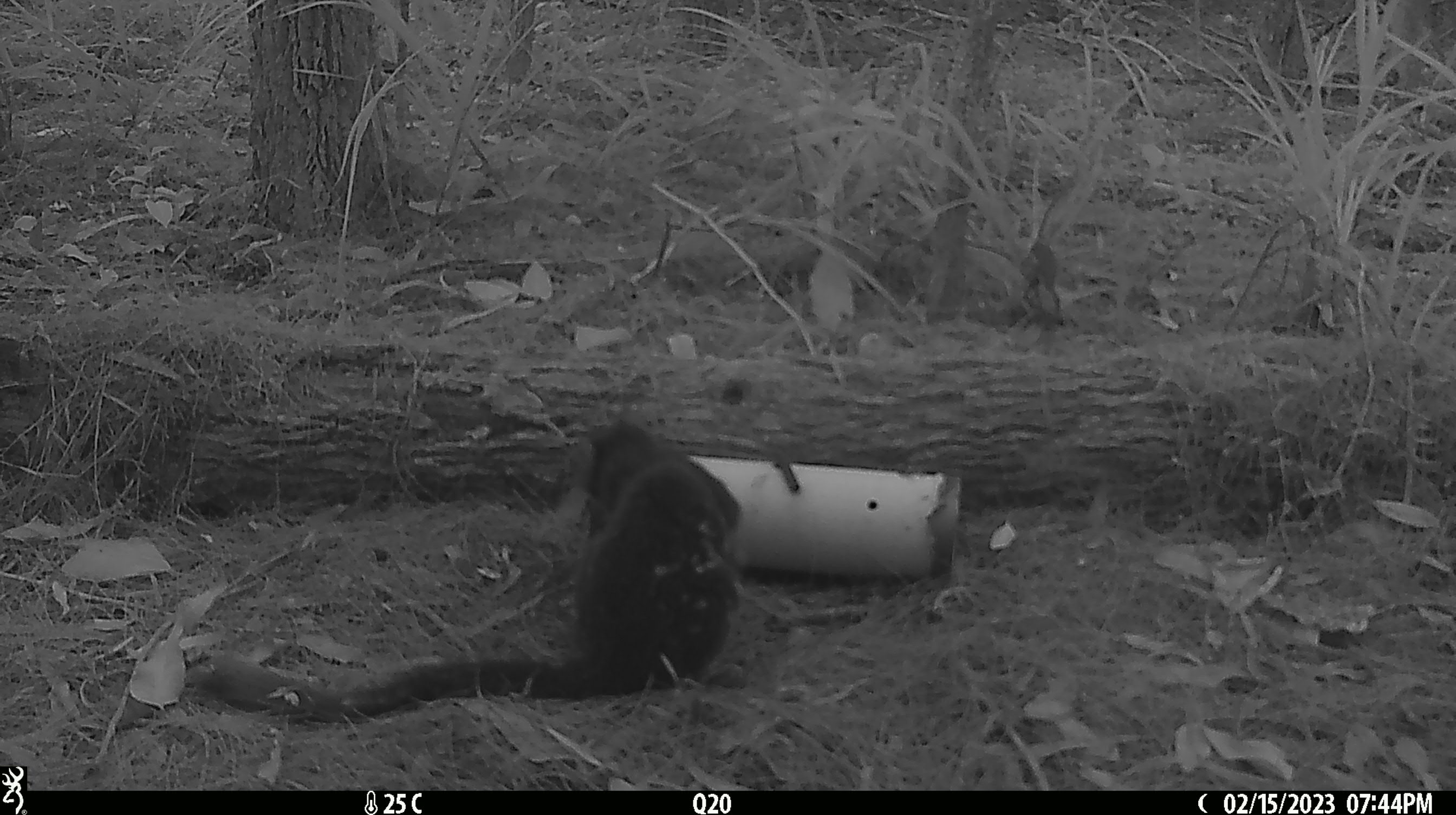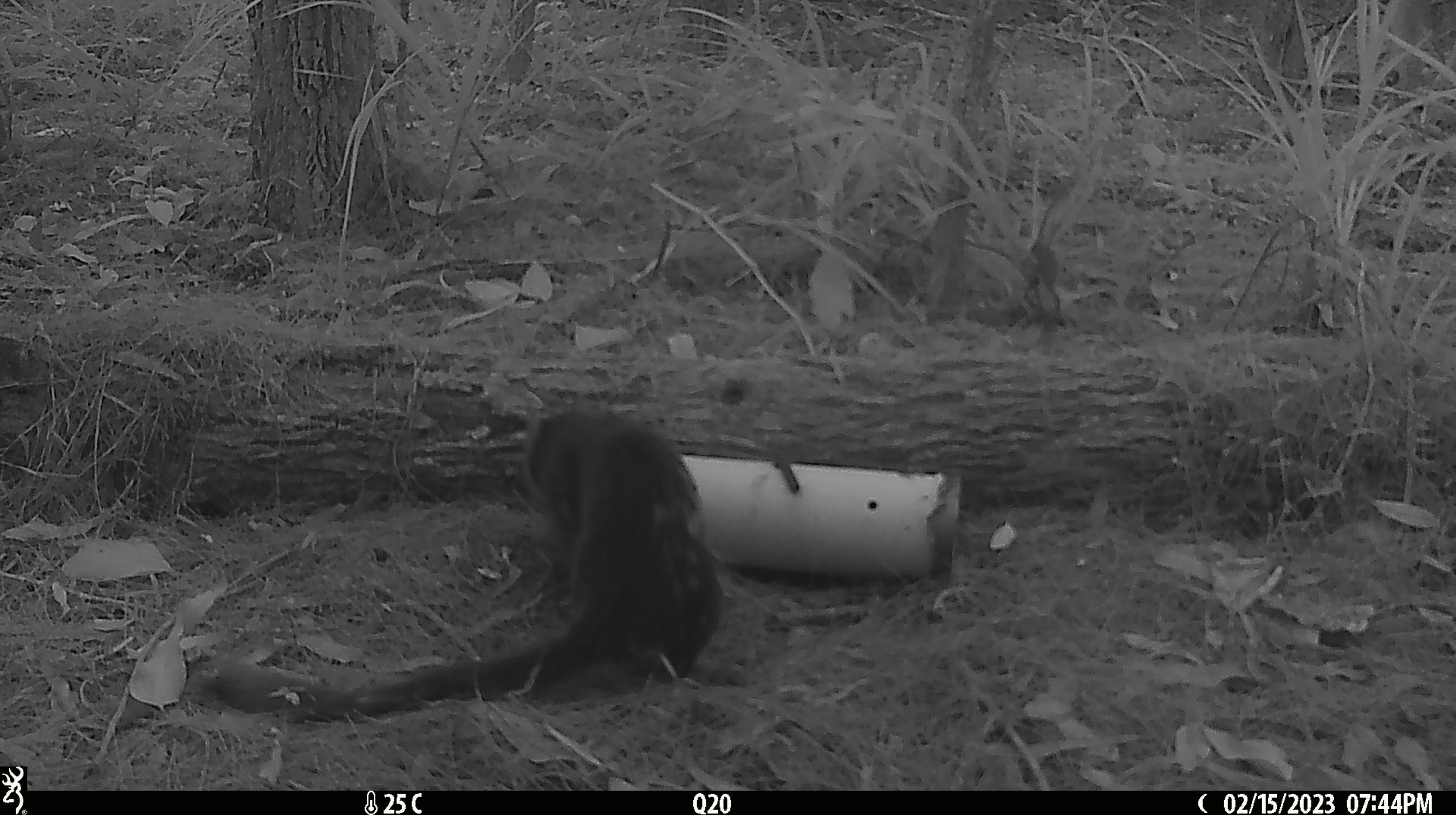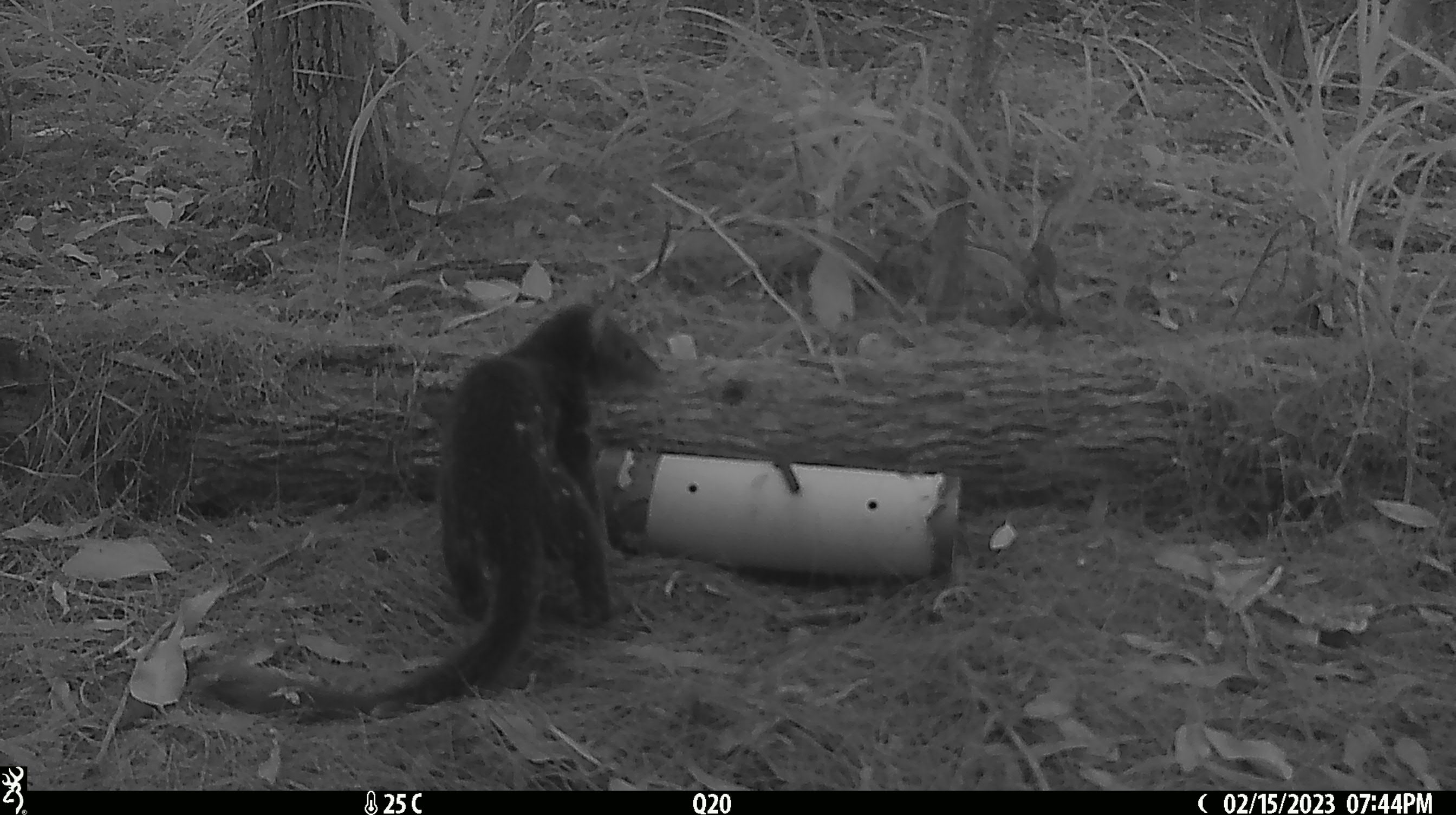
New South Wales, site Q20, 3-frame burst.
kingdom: Animalia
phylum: Chordata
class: Mammalia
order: Dasyuromorphia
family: Dasyuridae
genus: Dasyurus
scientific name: Dasyurus maculatus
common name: spotted-tailed quoll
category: quoll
Quoll (spotted-tailed quoll) (Dasyurus maculatus).